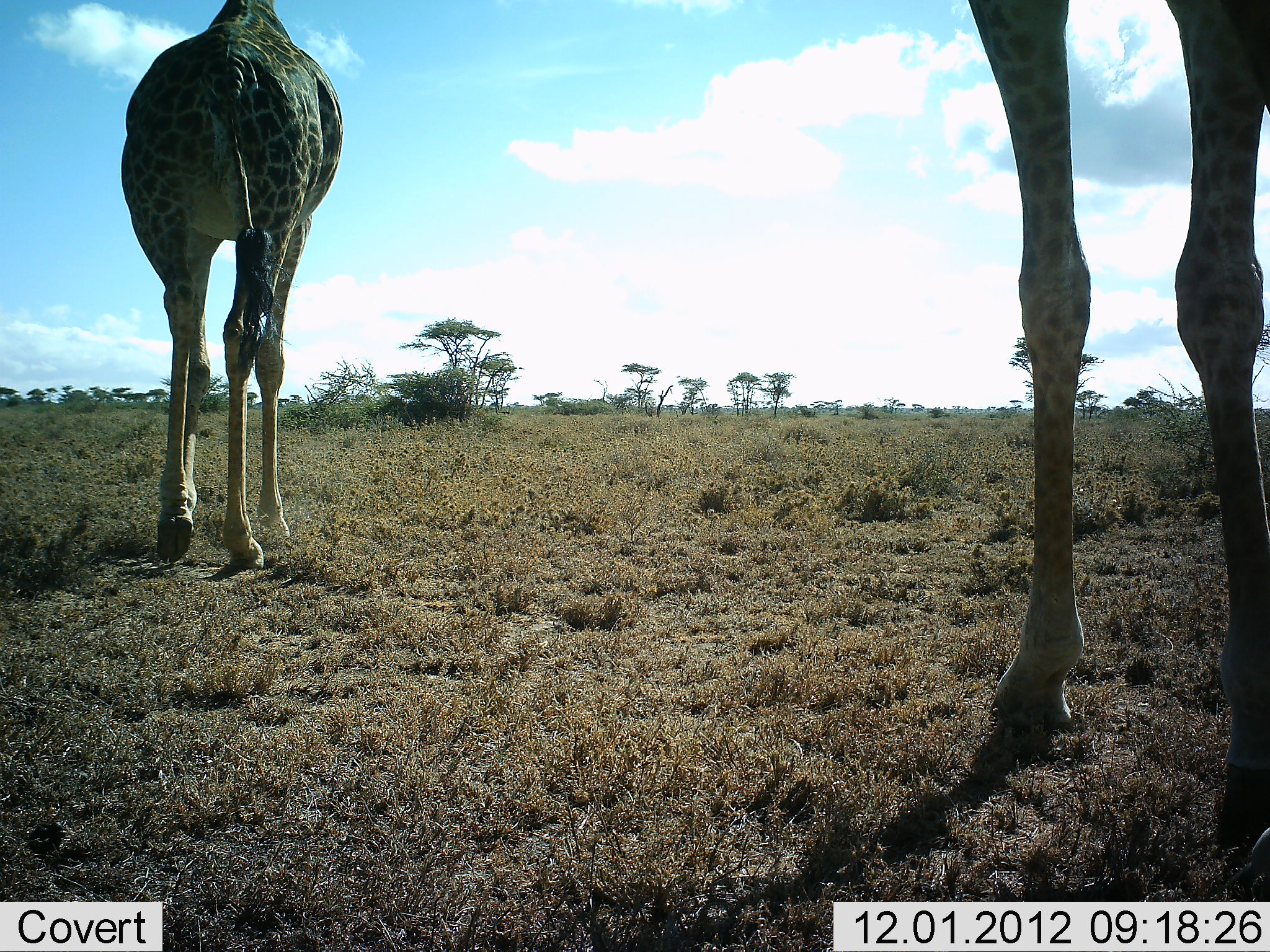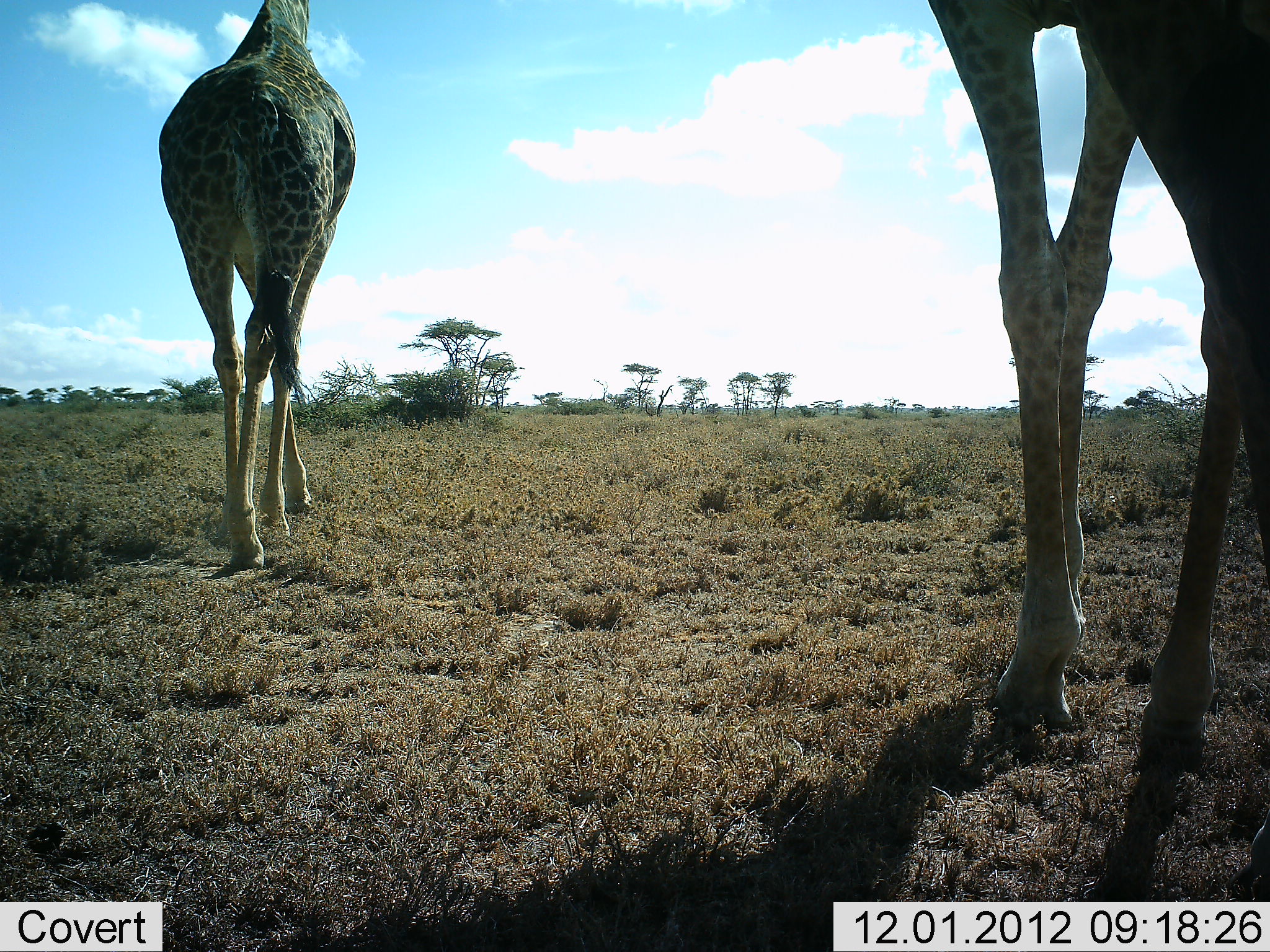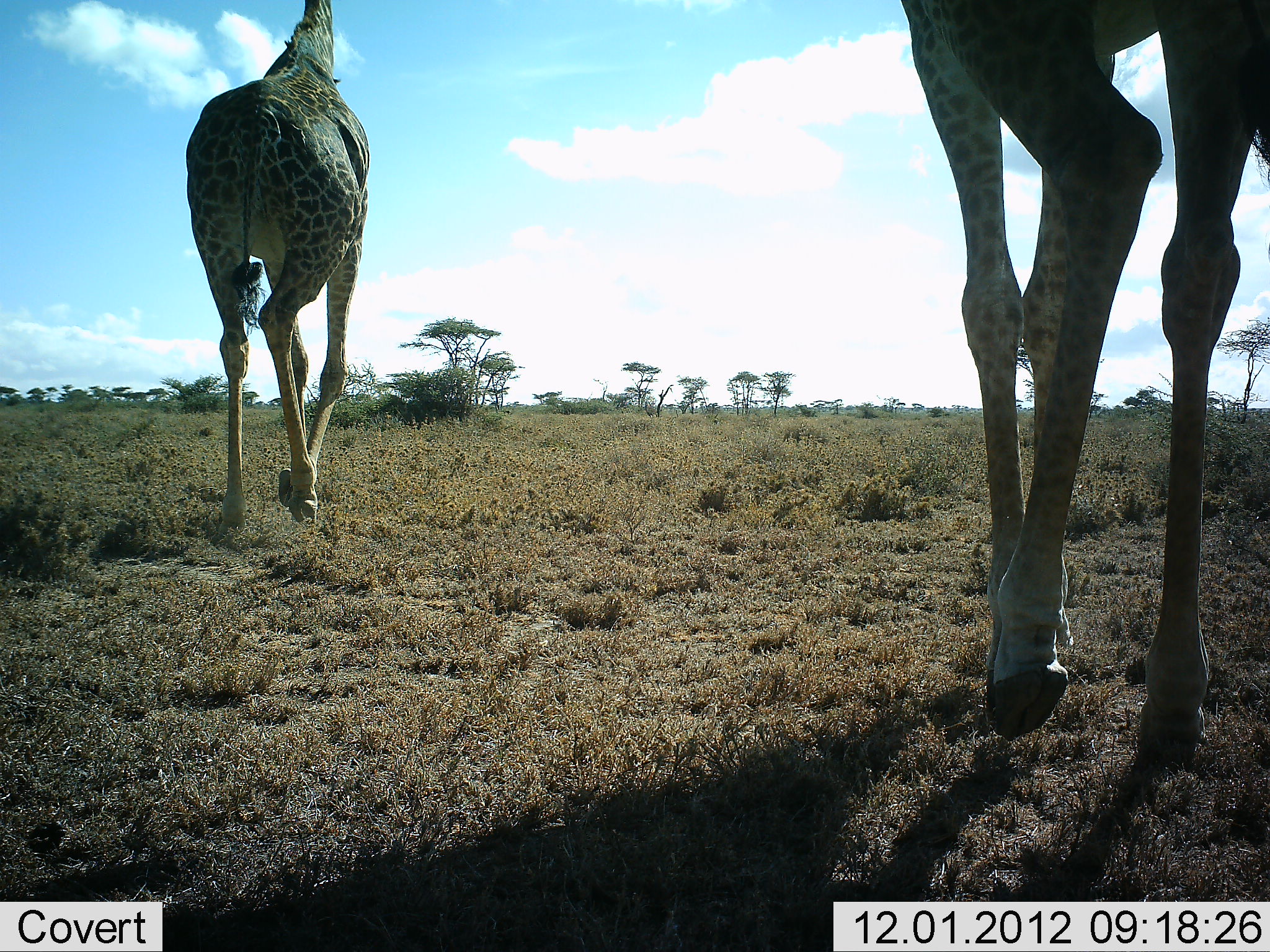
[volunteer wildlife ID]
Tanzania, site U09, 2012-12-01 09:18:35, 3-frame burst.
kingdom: Animalia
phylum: Chordata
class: Mammalia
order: Artiodactyla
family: Giraffidae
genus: Giraffa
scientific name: Giraffa camelopardalis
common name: giraffe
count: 2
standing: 0%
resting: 0%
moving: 100%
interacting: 0%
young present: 0%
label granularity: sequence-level